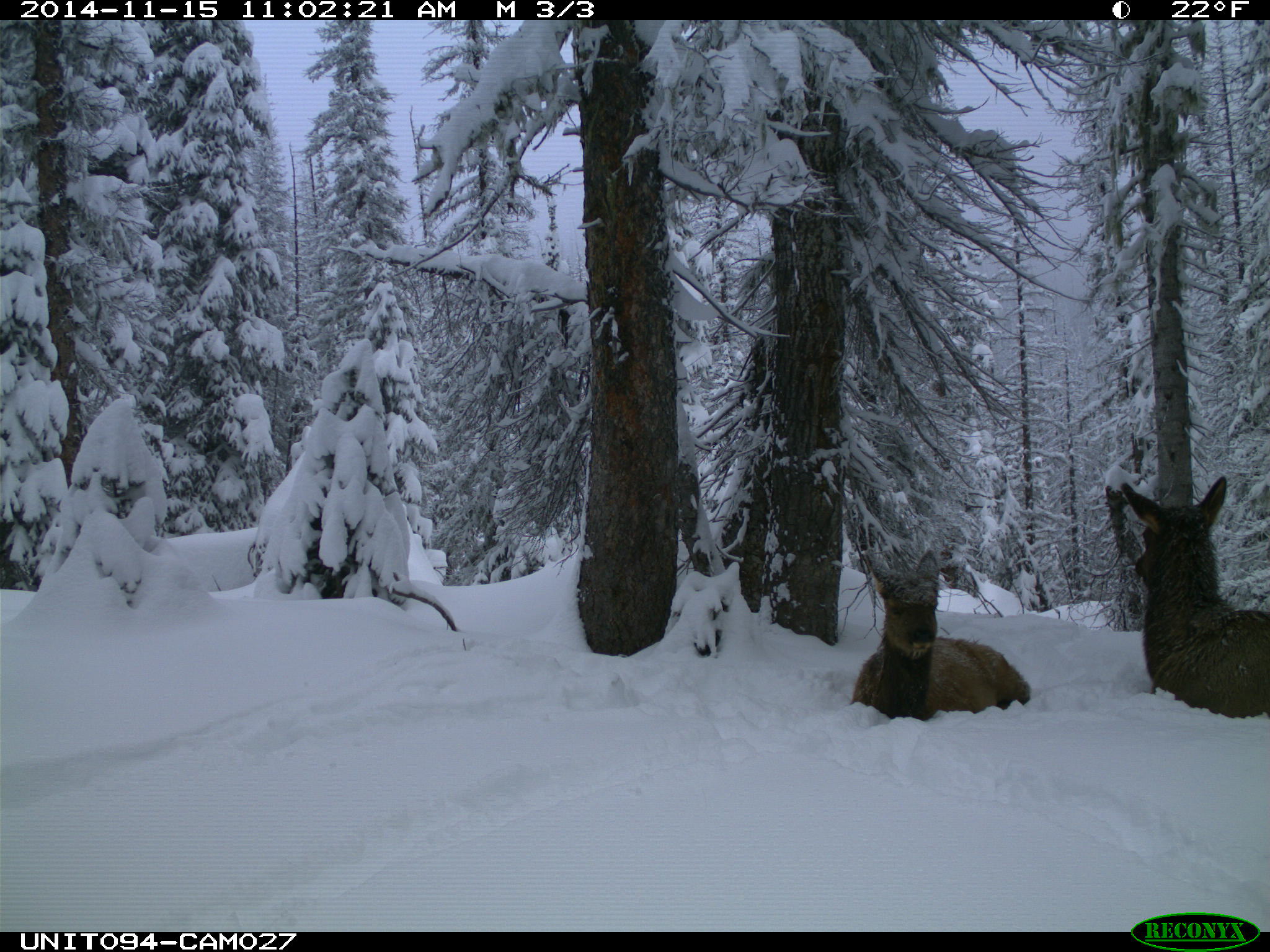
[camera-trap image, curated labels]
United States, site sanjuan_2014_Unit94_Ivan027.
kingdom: Animalia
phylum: Chordata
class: Mammalia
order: Artiodactyla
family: Cervidae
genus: Cervus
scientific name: Cervus elaphus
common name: red deer